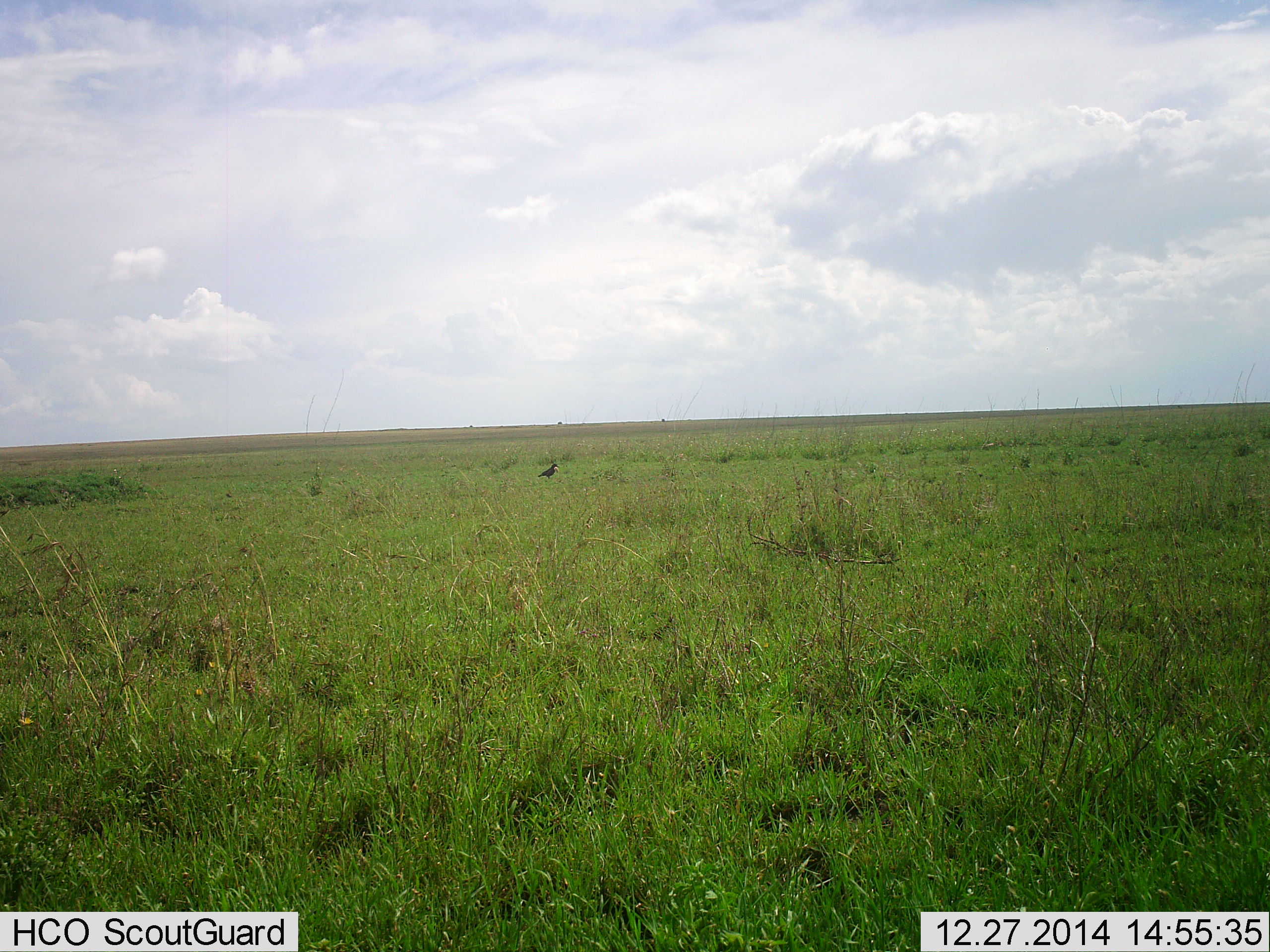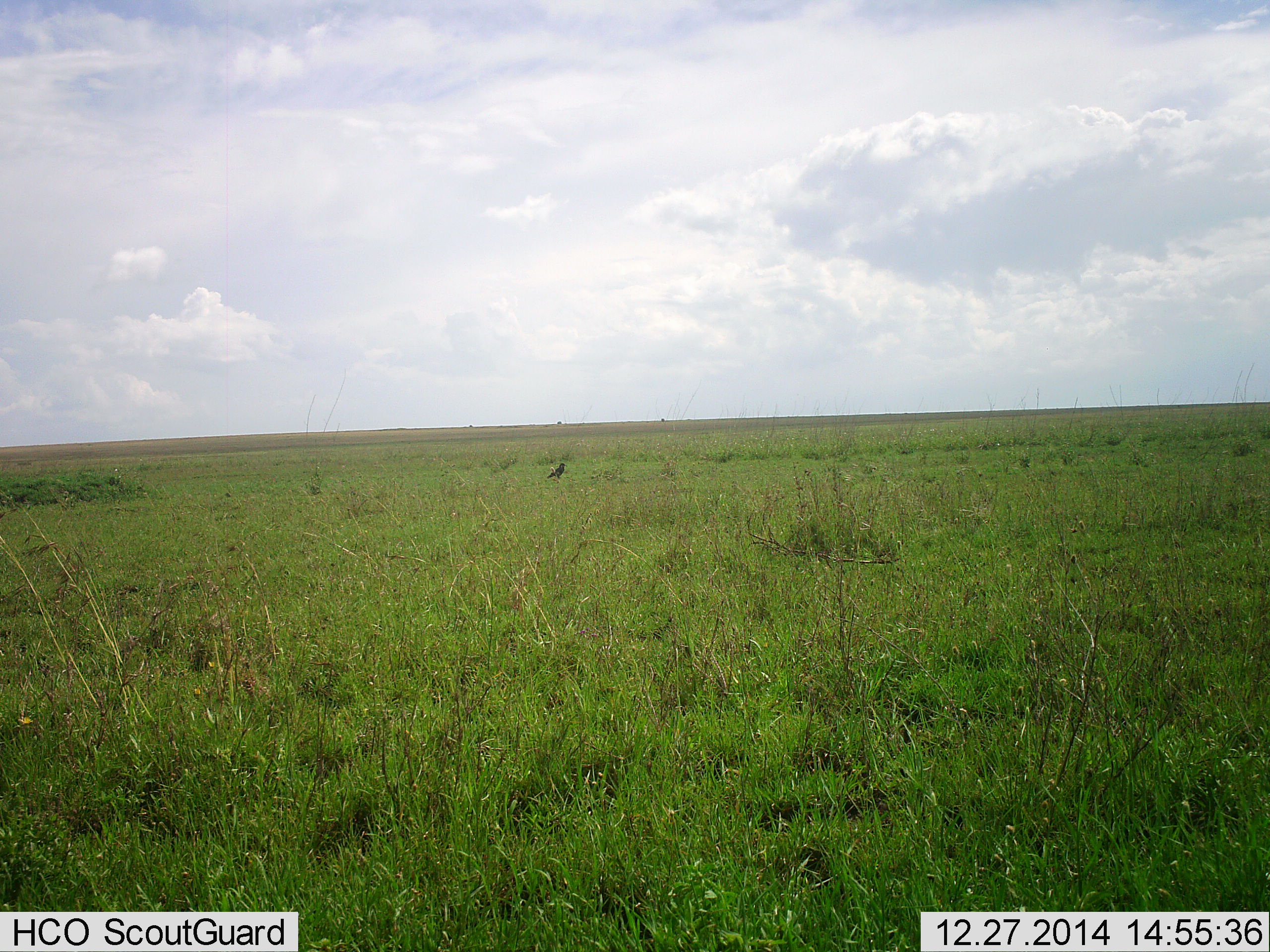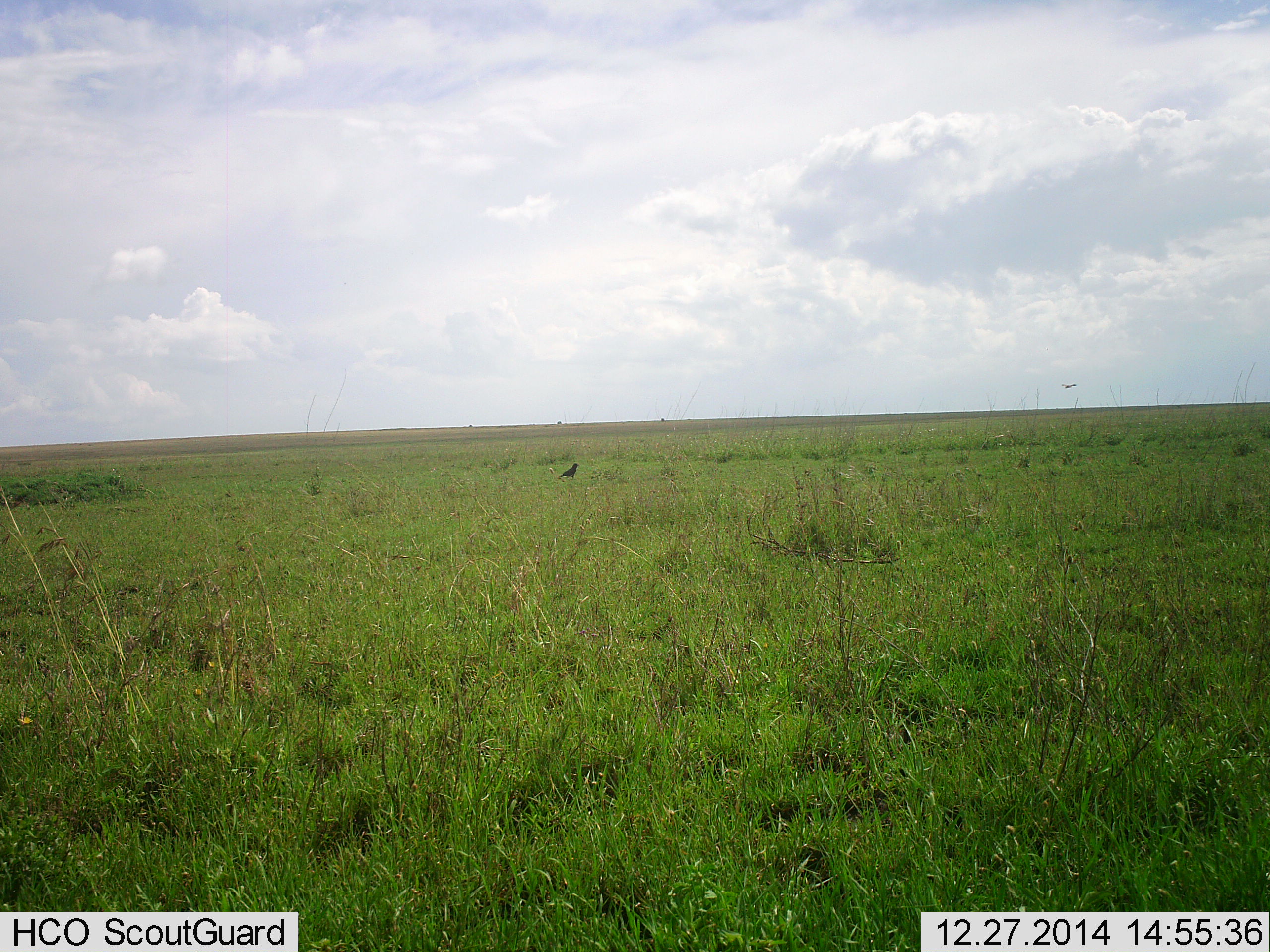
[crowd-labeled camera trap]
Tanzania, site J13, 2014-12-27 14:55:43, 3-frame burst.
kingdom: Animalia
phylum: Chordata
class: Aves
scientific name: Aves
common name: bird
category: otherbird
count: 1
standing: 9%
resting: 0%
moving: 100%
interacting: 0%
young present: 0%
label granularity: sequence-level